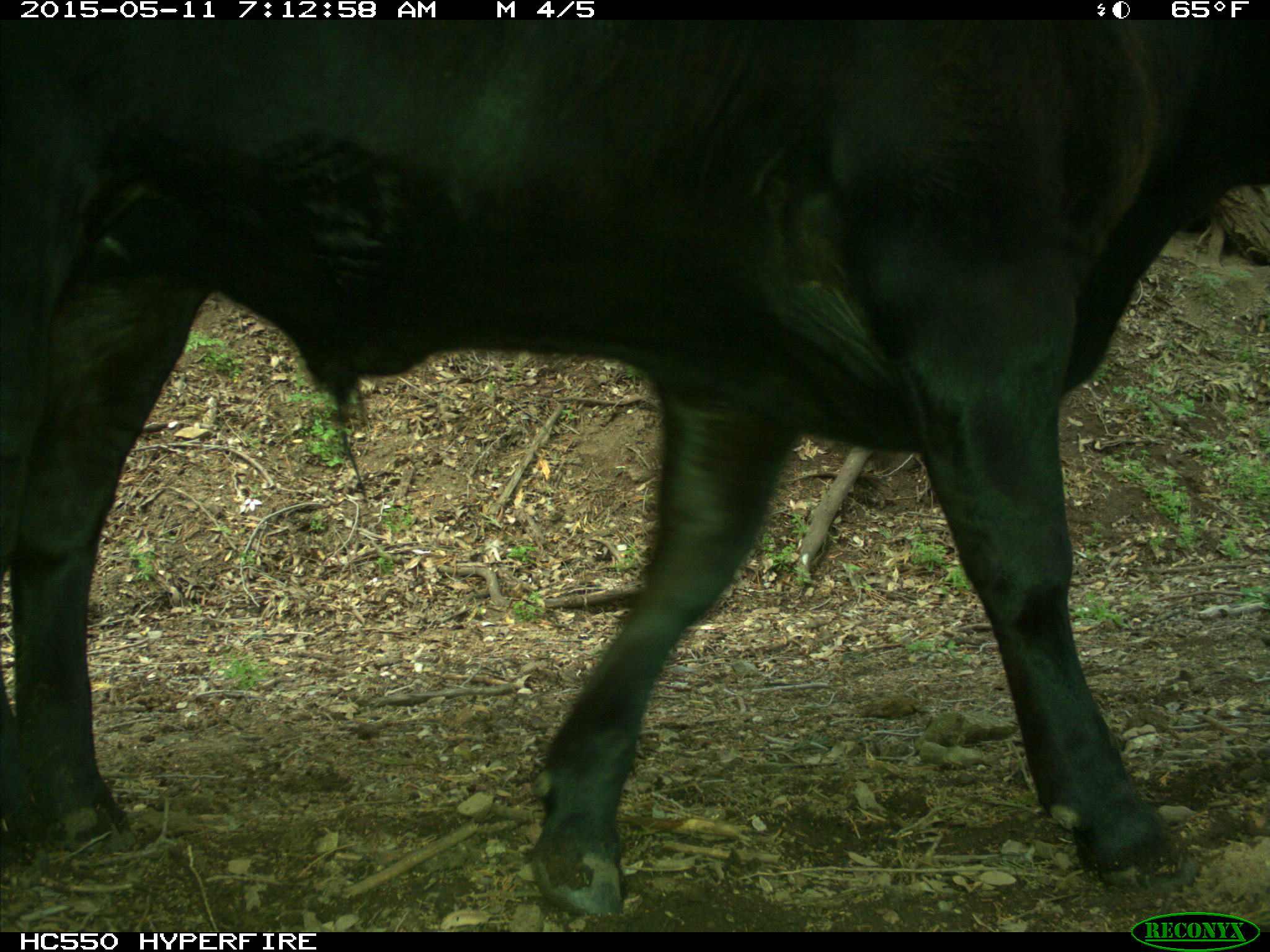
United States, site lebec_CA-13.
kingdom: Animalia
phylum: Chordata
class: Mammalia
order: Artiodactyla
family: Bovidae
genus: Bos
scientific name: Bos taurus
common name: domestic cow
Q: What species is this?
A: Bos taurus (domestic cow).